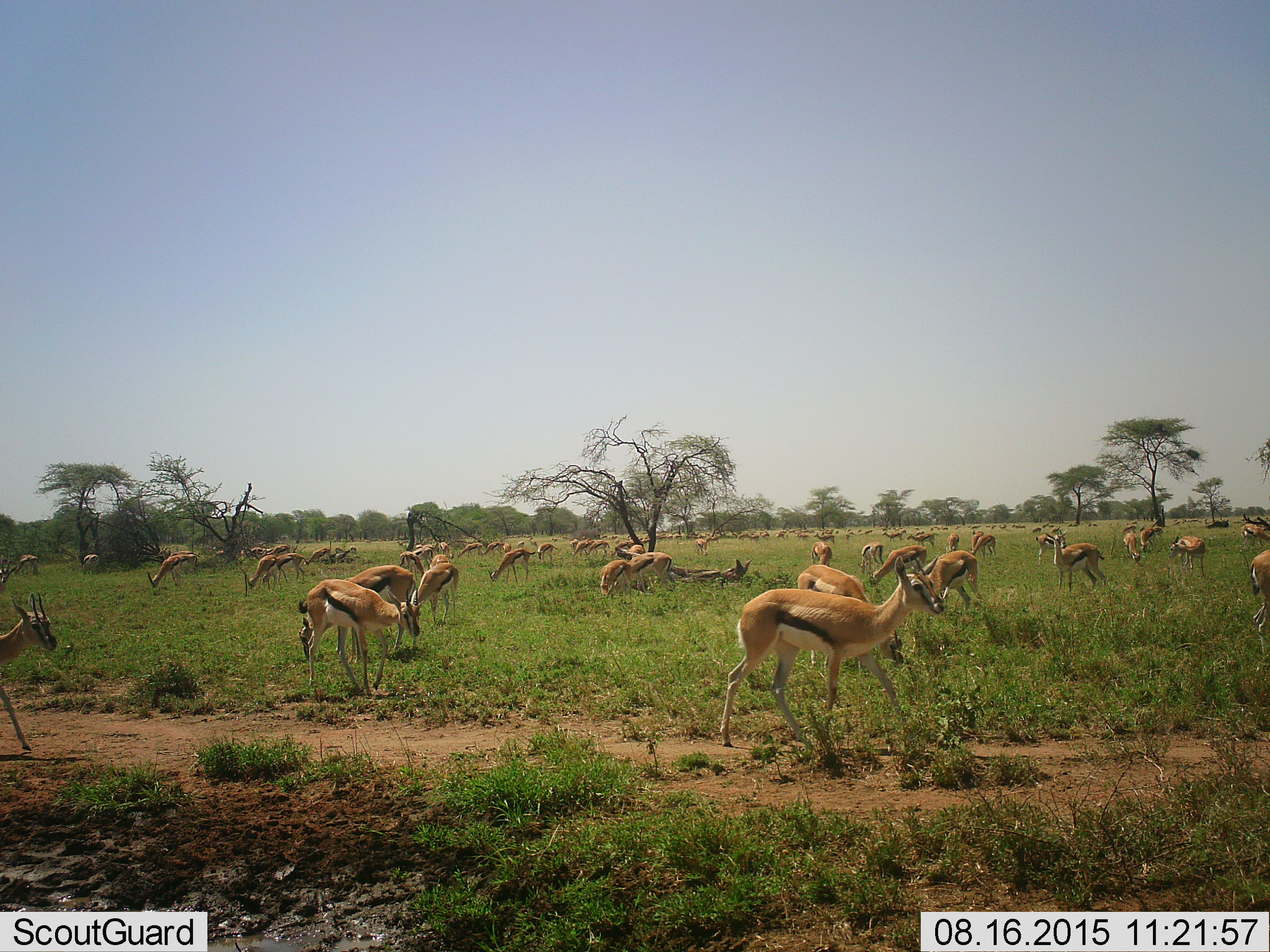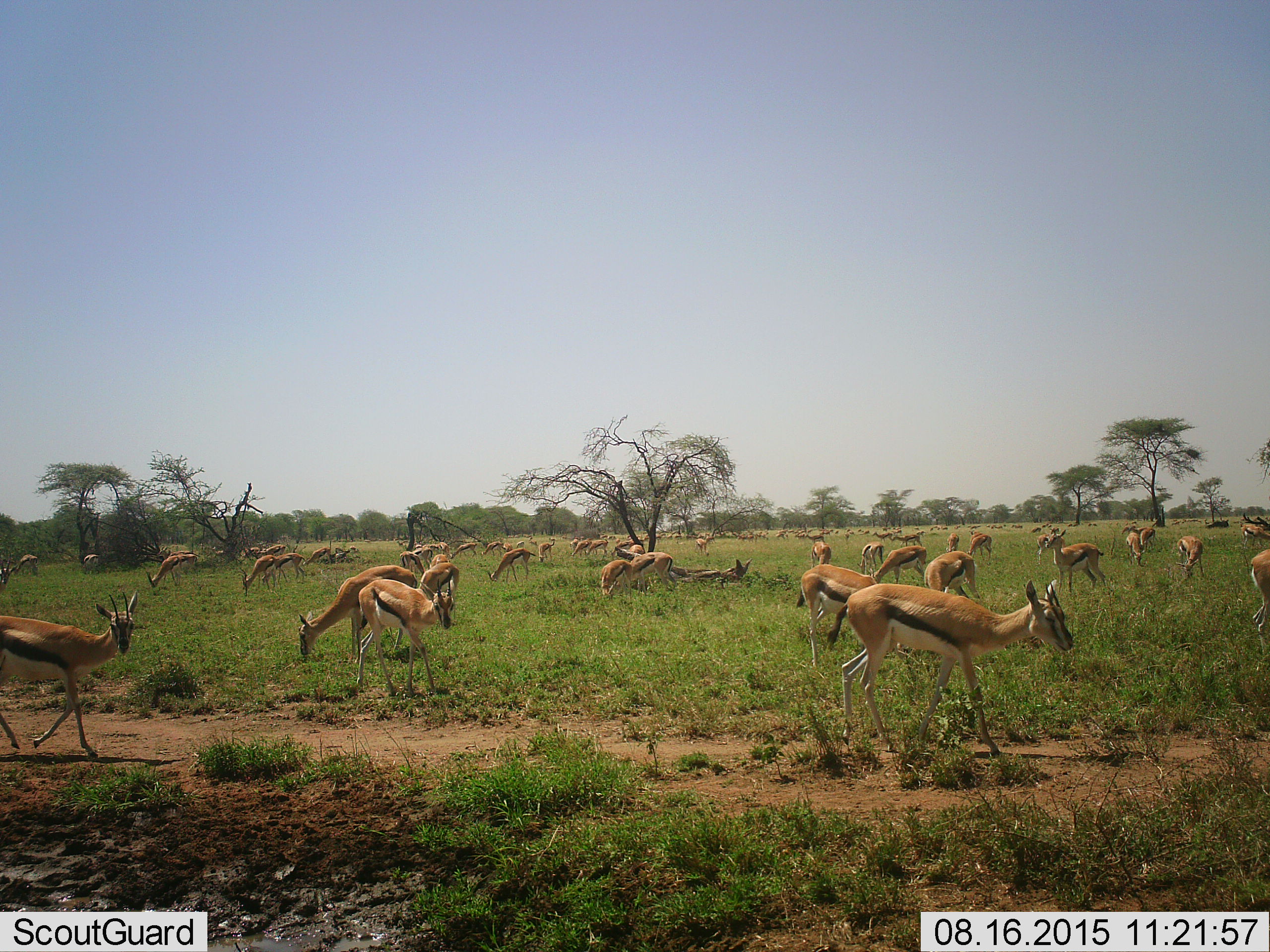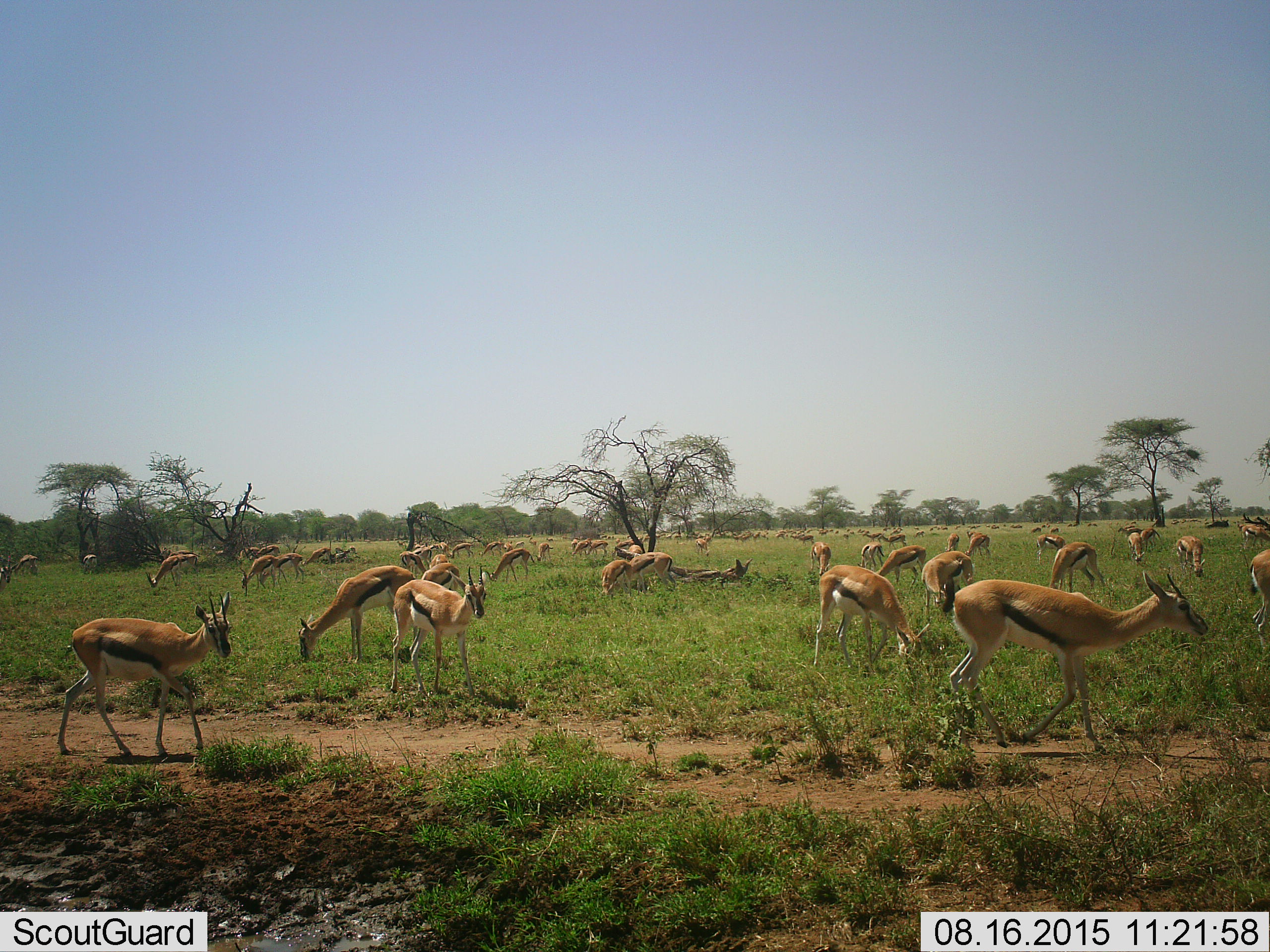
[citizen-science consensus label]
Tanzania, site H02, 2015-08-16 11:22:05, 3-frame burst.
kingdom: Animalia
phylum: Chordata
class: Mammalia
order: Artiodactyla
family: Bovidae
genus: Eudorcas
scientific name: Eudorcas thomsonii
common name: thomson's gazelle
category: gazellethomsons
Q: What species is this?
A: Gazellethomsons (thomson's gazelle) (Eudorcas thomsonii).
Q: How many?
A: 51+.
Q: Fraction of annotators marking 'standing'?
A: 80%.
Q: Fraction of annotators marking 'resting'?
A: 30%.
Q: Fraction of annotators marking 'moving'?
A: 90%.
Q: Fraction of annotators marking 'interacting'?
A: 40%.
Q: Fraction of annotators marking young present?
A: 50%.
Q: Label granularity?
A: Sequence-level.